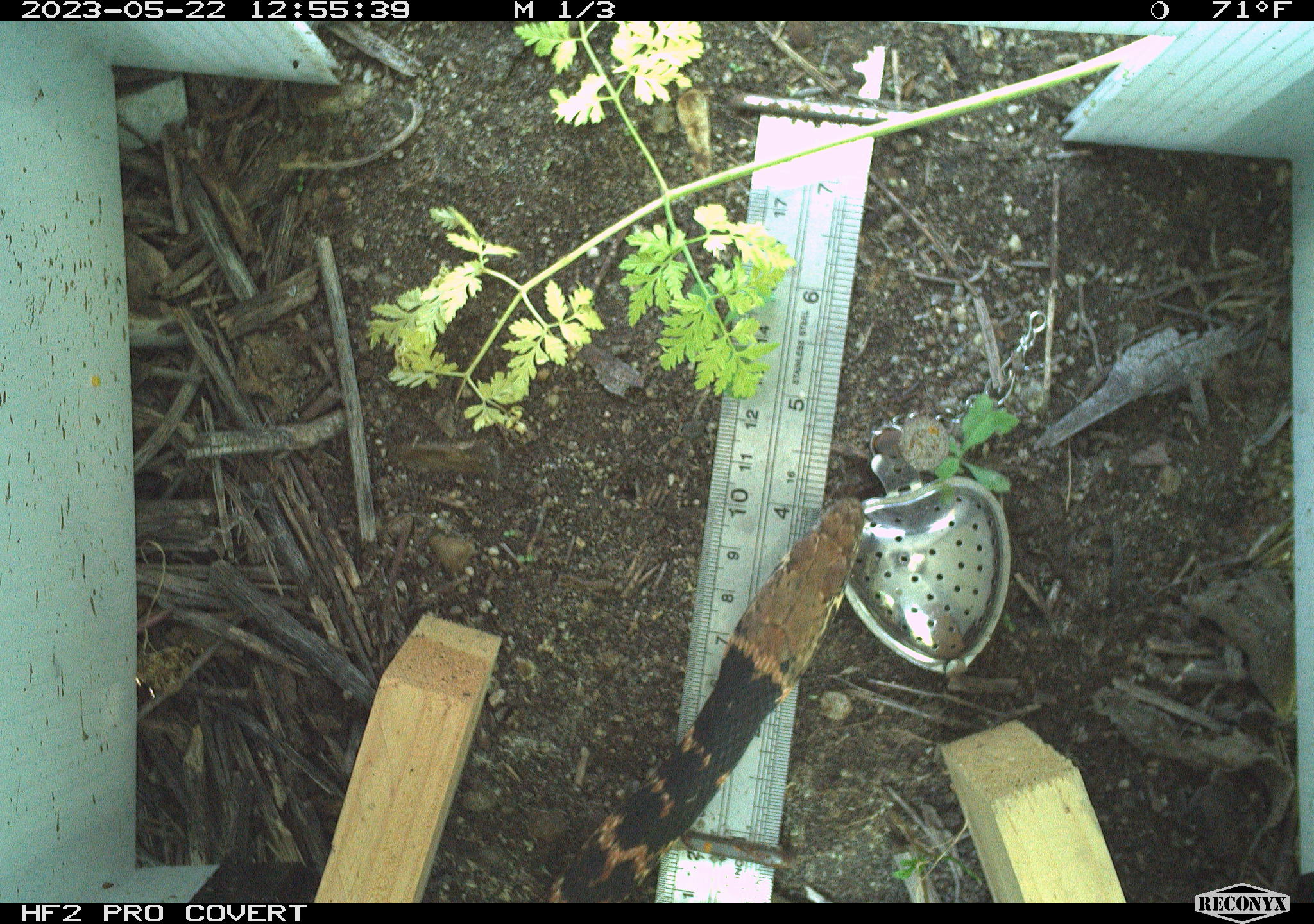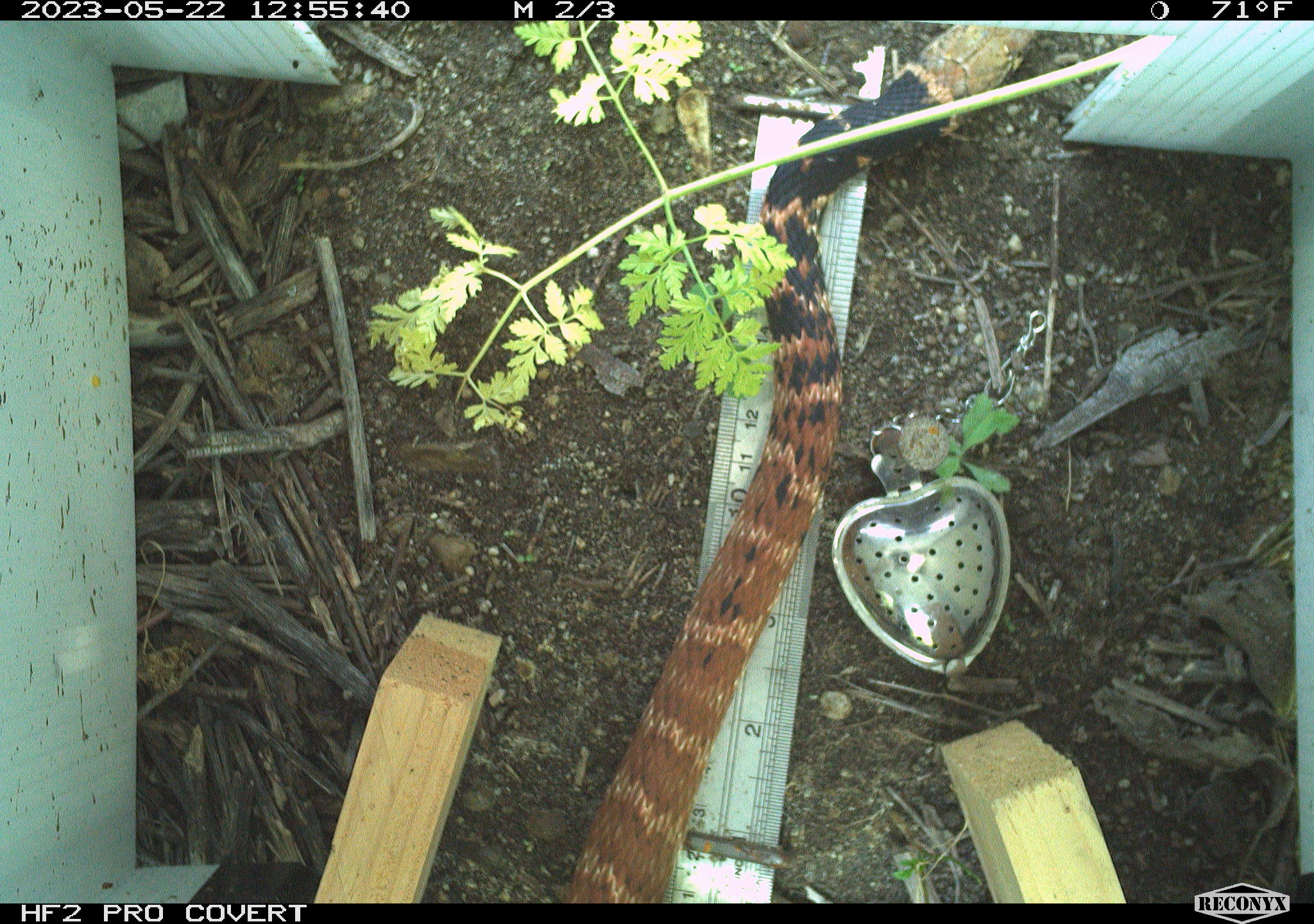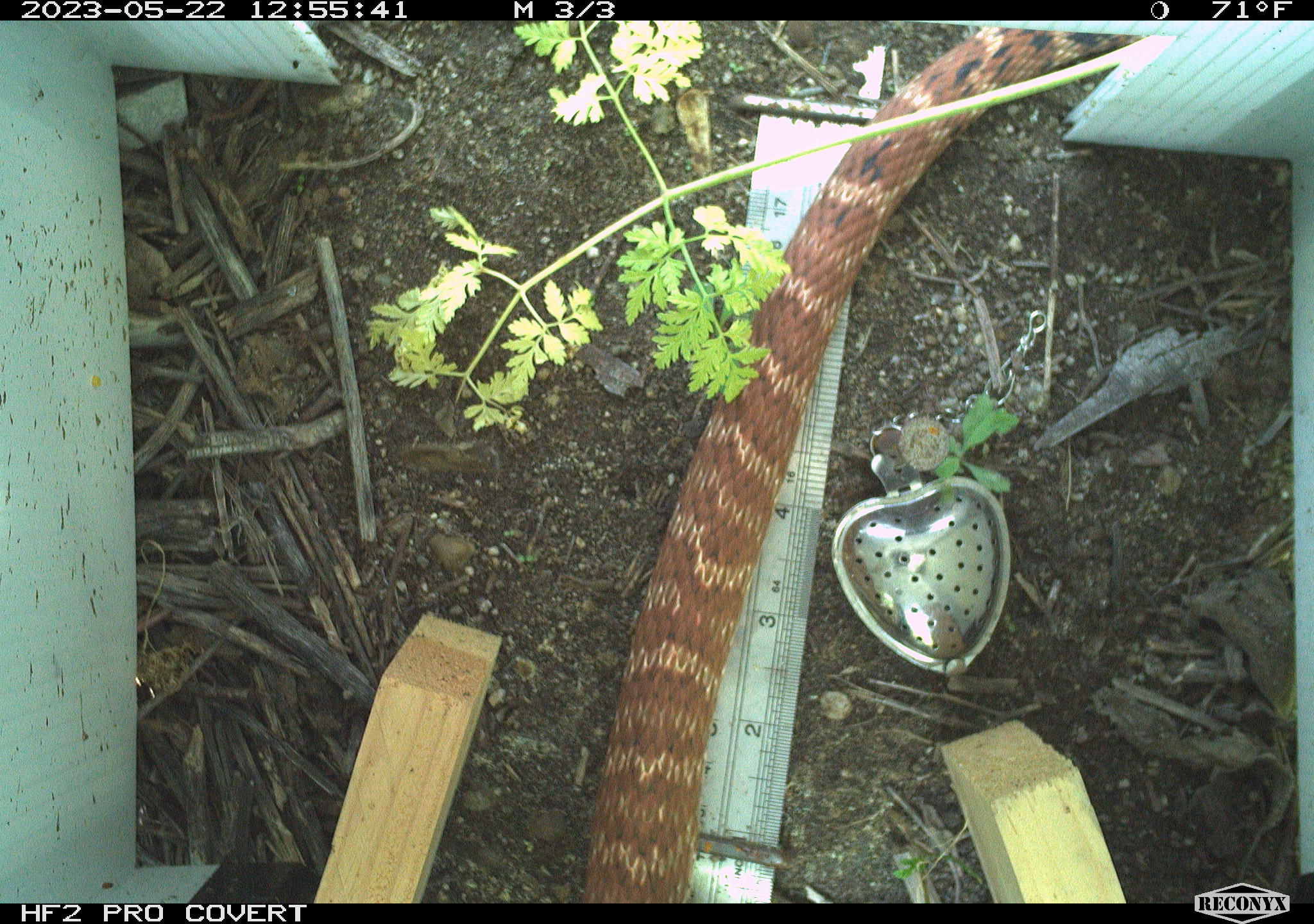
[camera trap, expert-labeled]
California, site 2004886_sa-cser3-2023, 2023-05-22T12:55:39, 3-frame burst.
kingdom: Animalia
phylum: Chordata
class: Reptilia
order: Squamata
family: Colubridae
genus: Masticophis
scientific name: Masticophis flagellum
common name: coachwhip